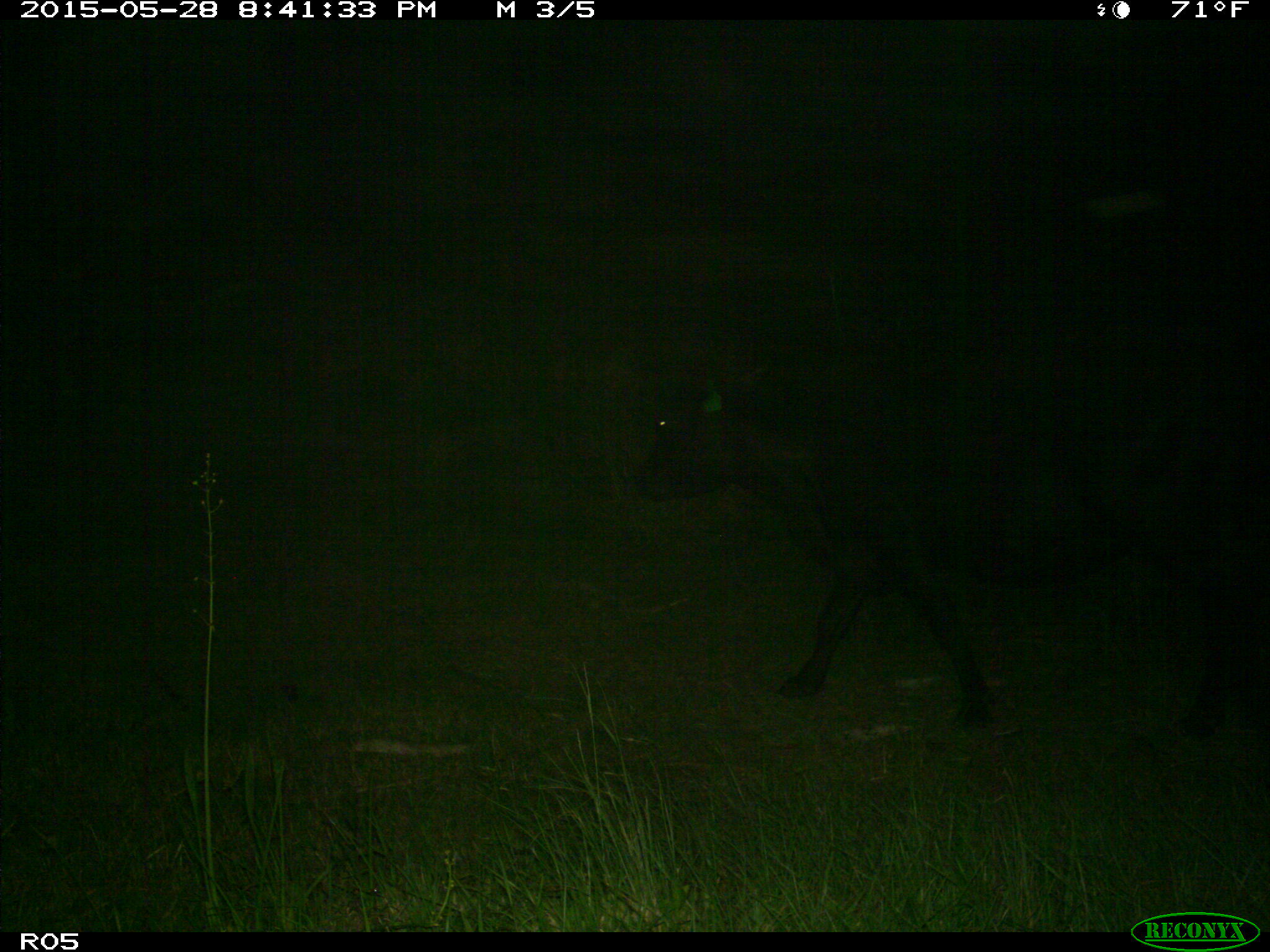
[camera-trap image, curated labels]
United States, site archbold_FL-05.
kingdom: Animalia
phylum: Chordata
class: Mammalia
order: Artiodactyla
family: Bovidae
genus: Bos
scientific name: Bos taurus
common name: domestic cow